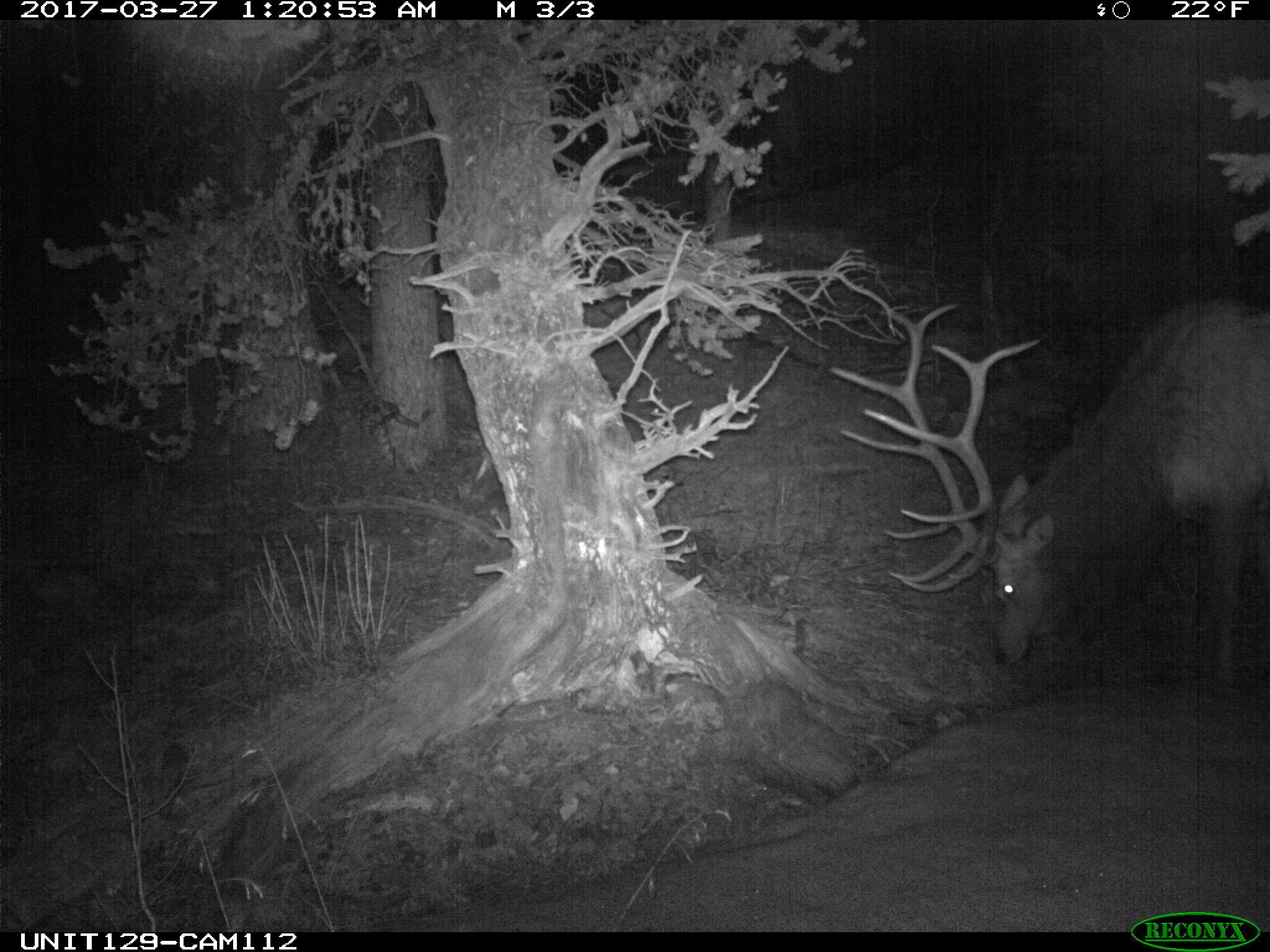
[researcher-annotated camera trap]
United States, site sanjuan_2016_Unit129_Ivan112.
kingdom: Animalia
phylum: Chordata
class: Mammalia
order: Artiodactyla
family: Cervidae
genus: Cervus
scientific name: Cervus elaphus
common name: red deer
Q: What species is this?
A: Cervus elaphus (red deer).